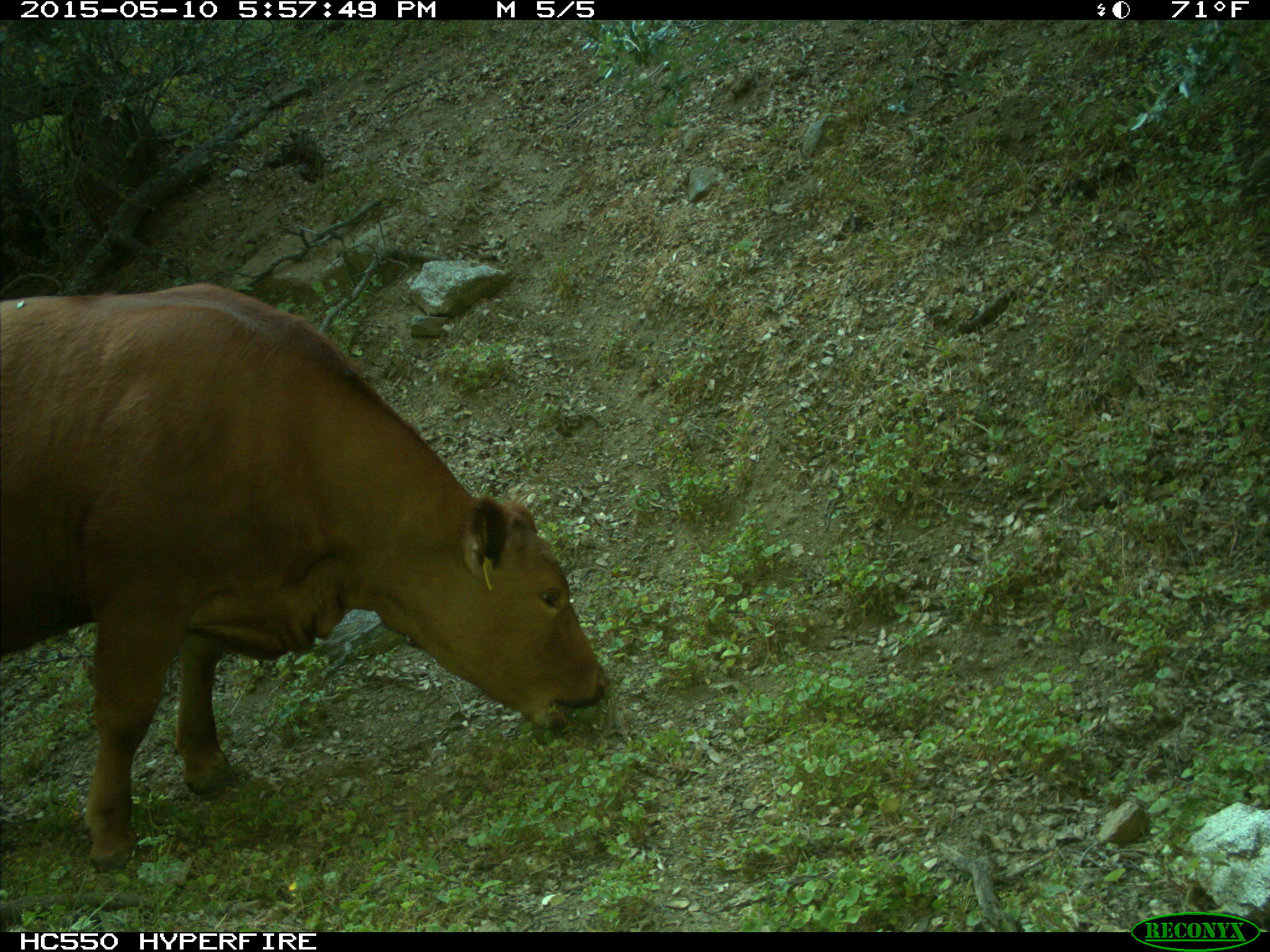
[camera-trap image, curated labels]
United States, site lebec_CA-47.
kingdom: Animalia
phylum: Chordata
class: Mammalia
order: Artiodactyla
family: Bovidae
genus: Bos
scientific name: Bos taurus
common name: domestic cow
Bos taurus (domestic cow).